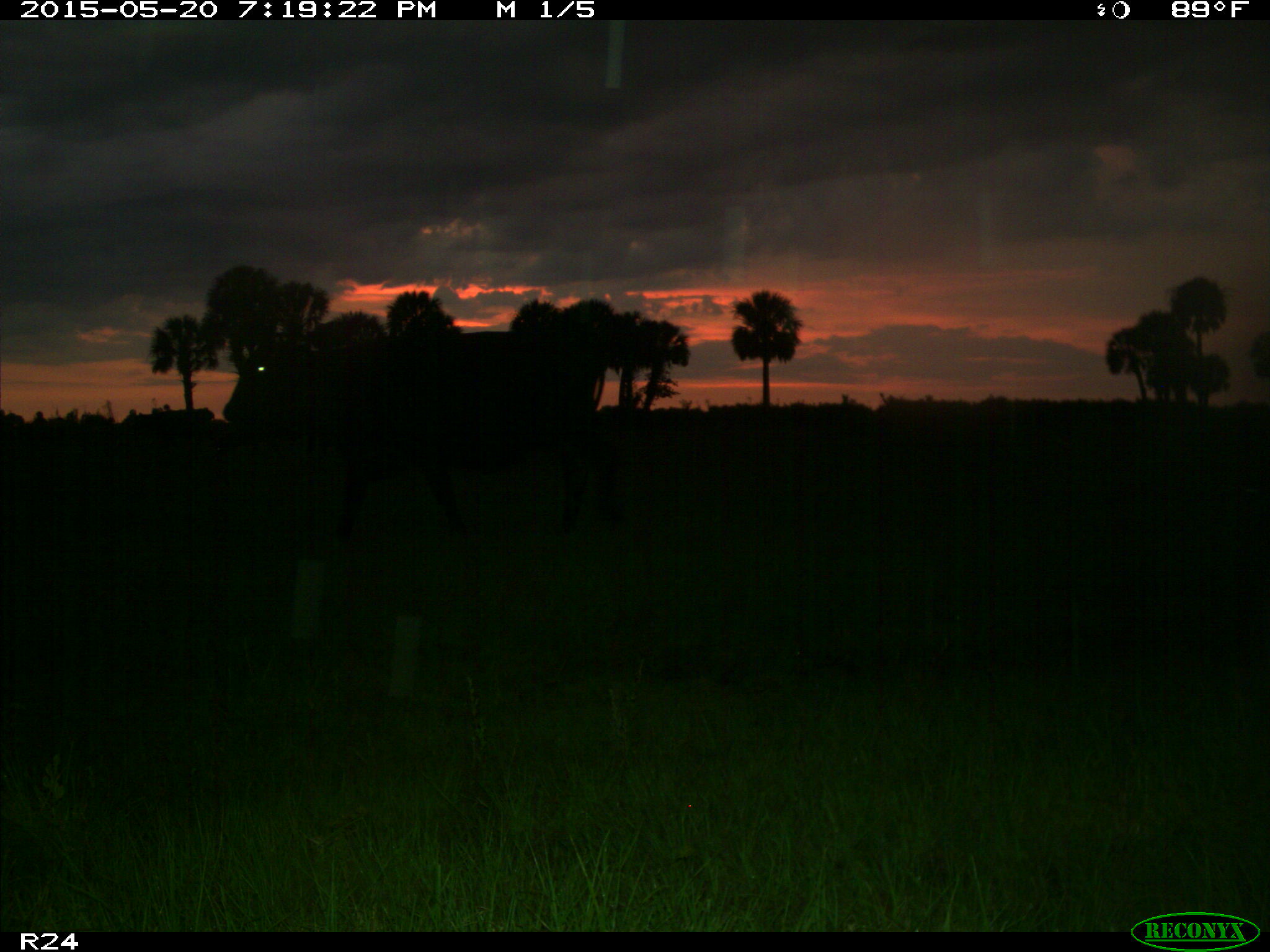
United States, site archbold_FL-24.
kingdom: Animalia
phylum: Chordata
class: Mammalia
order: Artiodactyla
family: Bovidae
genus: Bos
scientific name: Bos taurus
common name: domestic cow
Bos taurus (domestic cow).